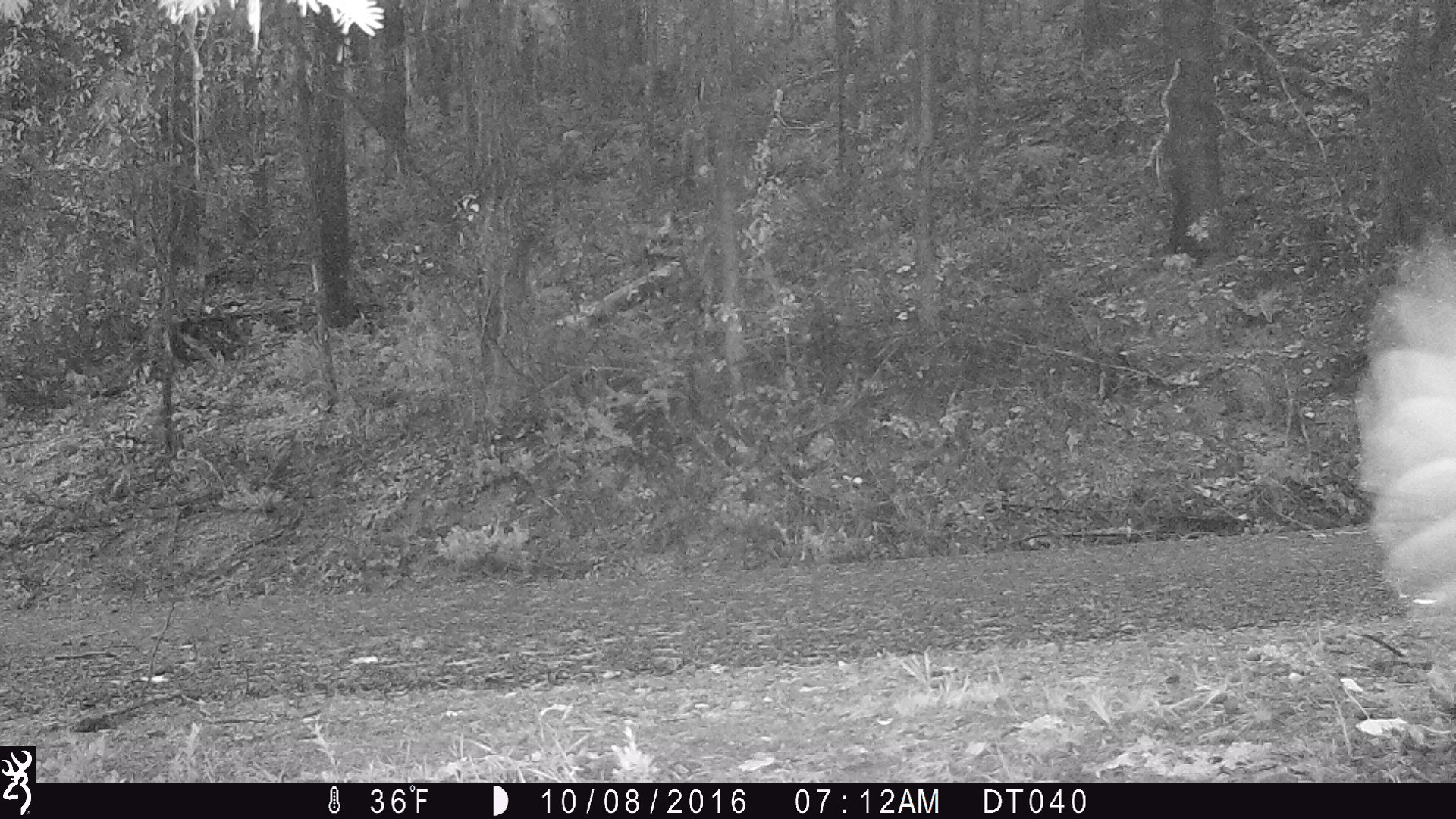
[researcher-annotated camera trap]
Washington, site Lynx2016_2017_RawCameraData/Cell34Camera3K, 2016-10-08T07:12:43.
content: unidentified animal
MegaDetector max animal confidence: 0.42